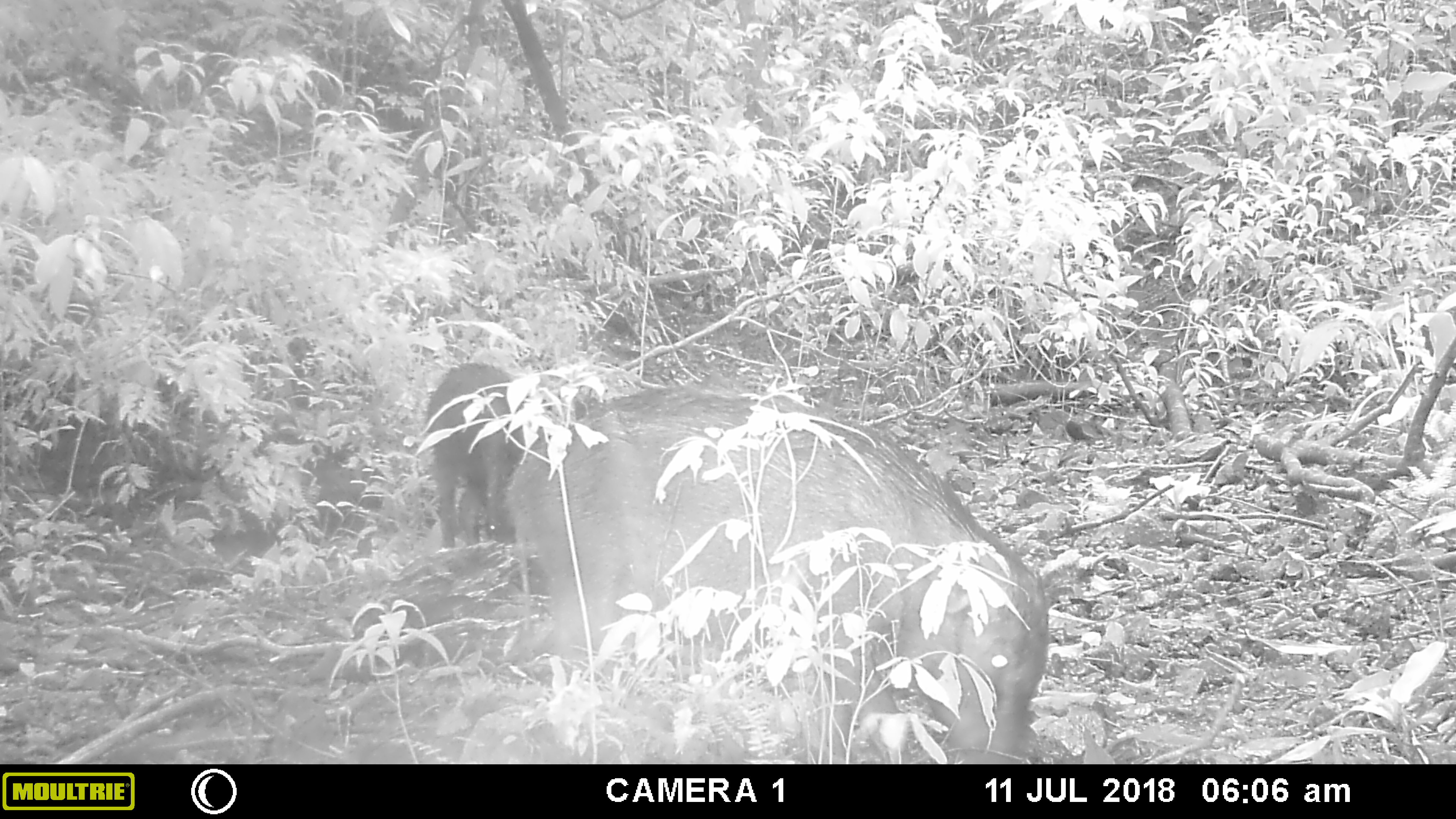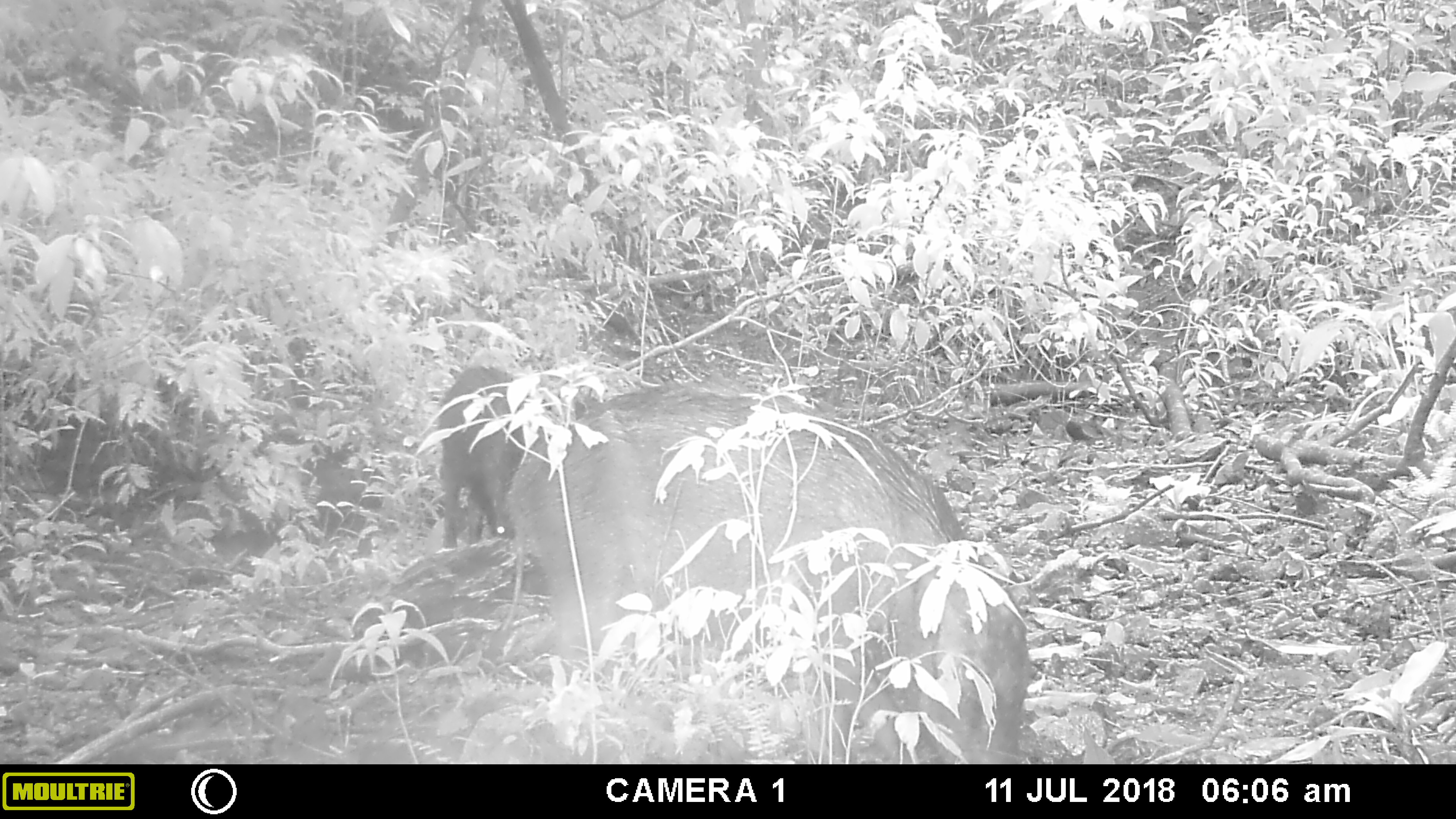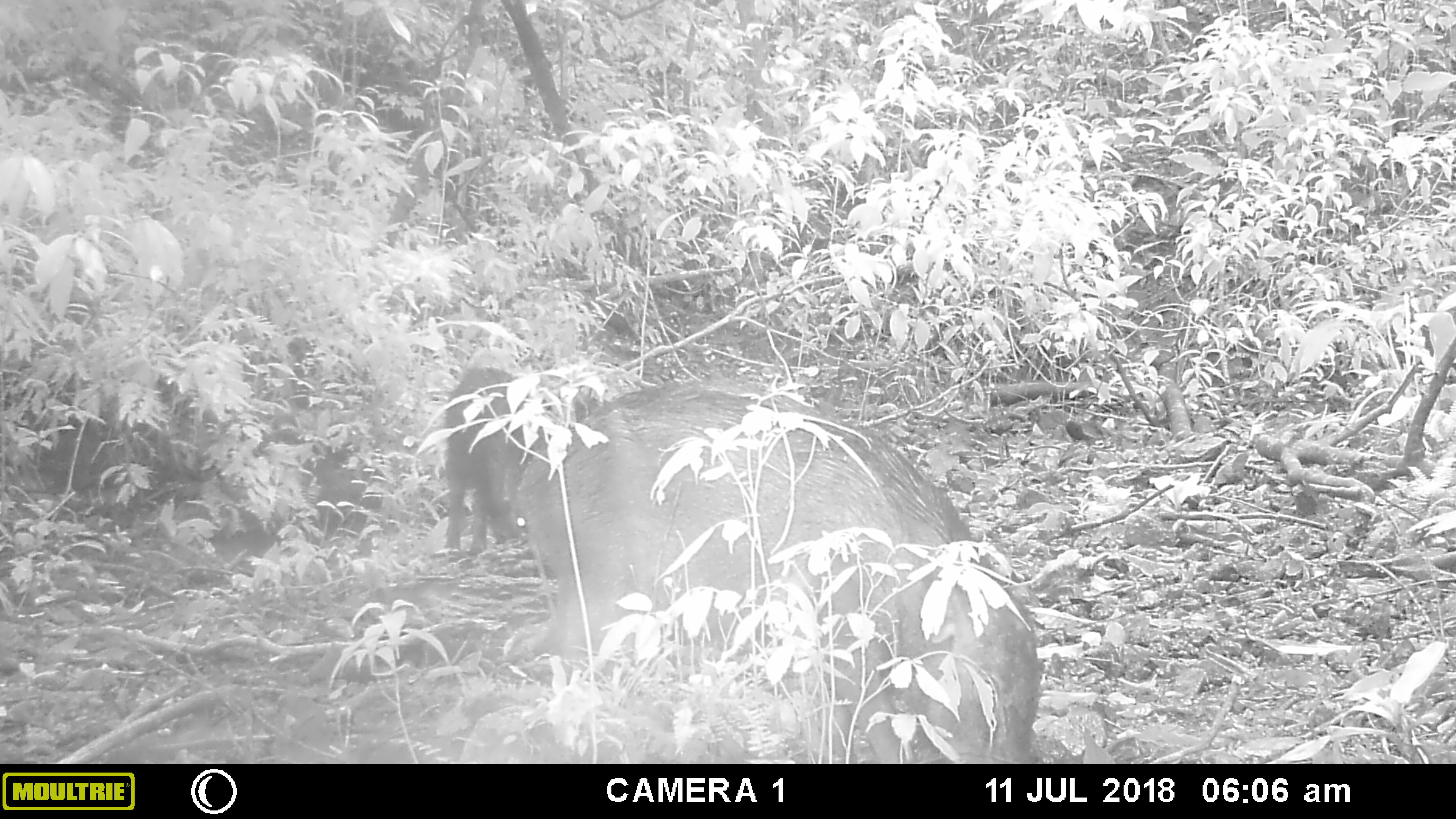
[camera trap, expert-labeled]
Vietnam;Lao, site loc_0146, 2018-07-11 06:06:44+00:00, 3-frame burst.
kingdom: Animalia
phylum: Chordata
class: Mammalia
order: Artiodactyla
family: Suidae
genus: Sus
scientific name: Sus scrofa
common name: eurasian wild pig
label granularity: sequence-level